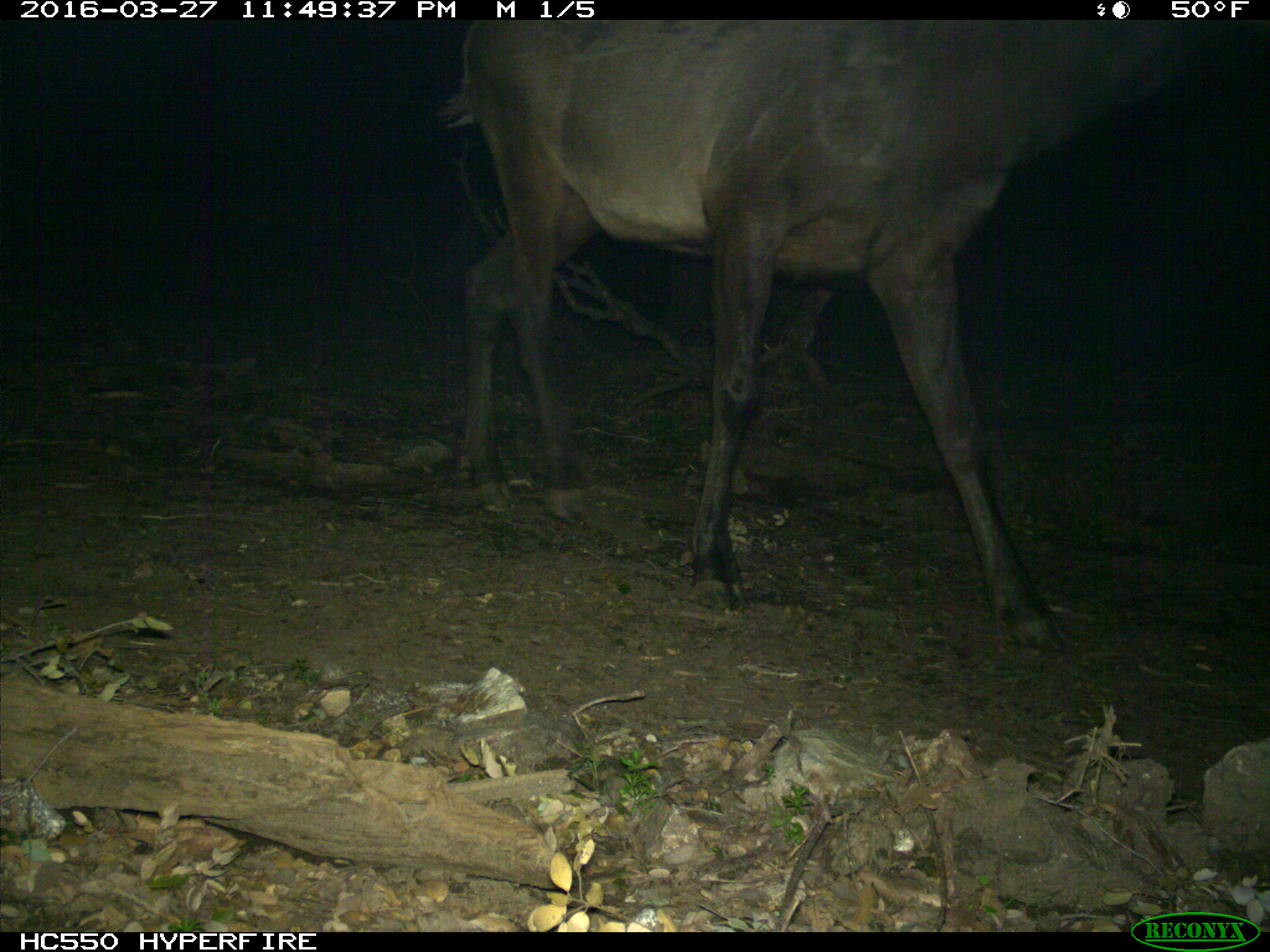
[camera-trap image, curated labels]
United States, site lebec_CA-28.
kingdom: Animalia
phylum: Chordata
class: Mammalia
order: Artiodactyla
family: Cervidae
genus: Cervus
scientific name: Cervus canadensis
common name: elk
Cervus canadensis (elk).